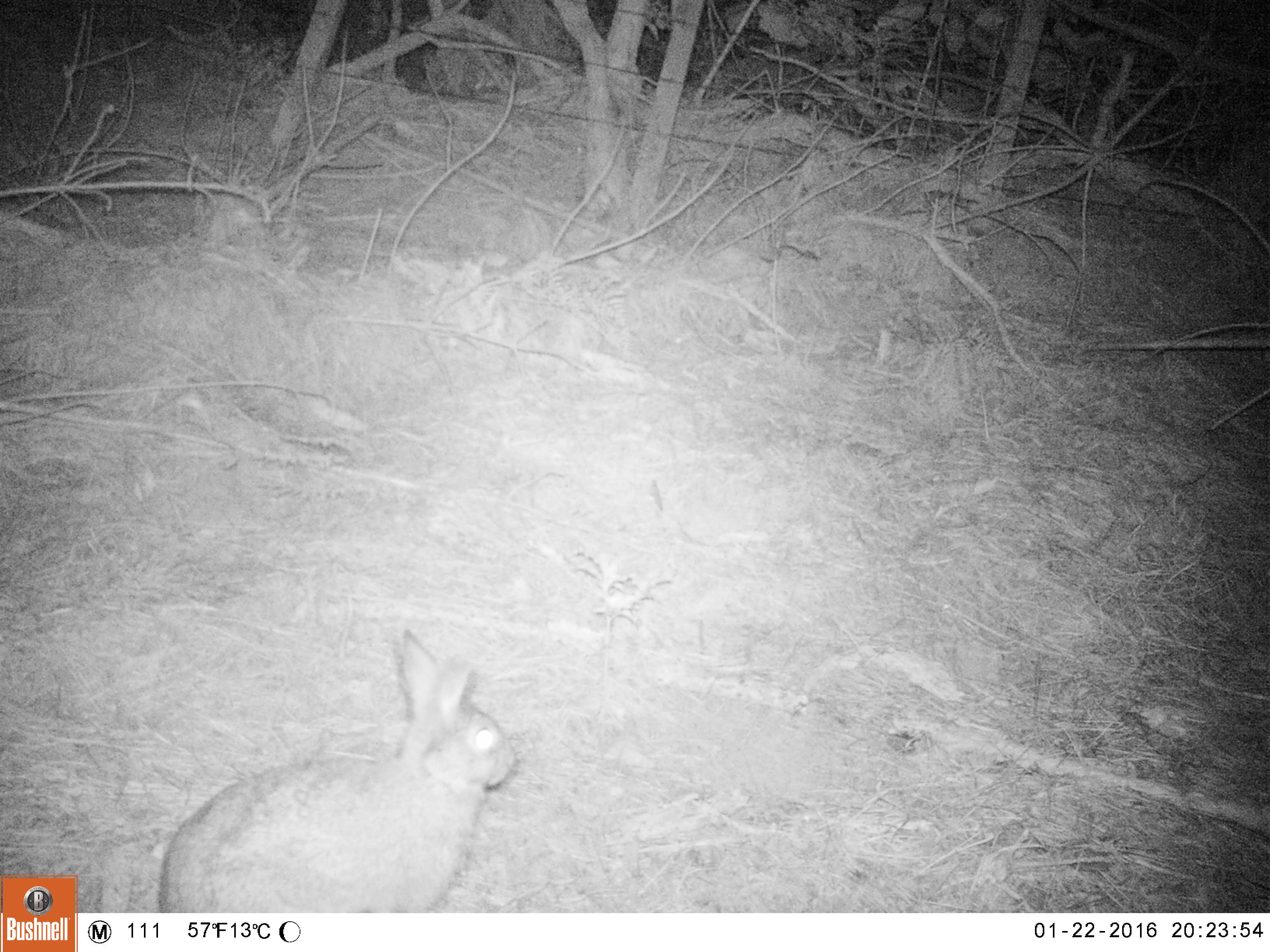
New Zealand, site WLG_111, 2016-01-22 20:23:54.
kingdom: Animalia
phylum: Chordata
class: Mammalia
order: Lagomorpha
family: Leporidae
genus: Oryctolagus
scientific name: Oryctolagus cuniculus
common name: european rabbit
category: rabbit